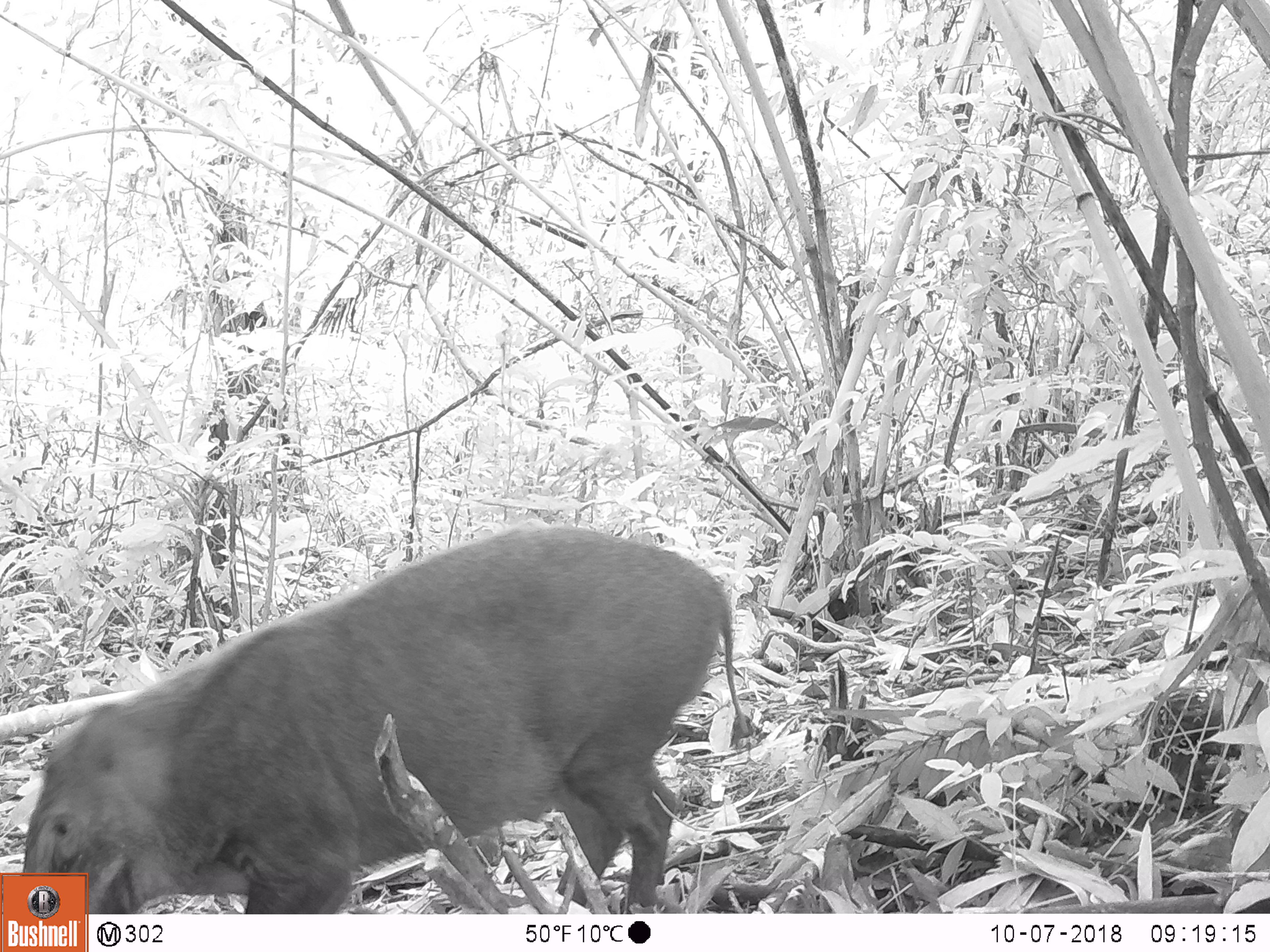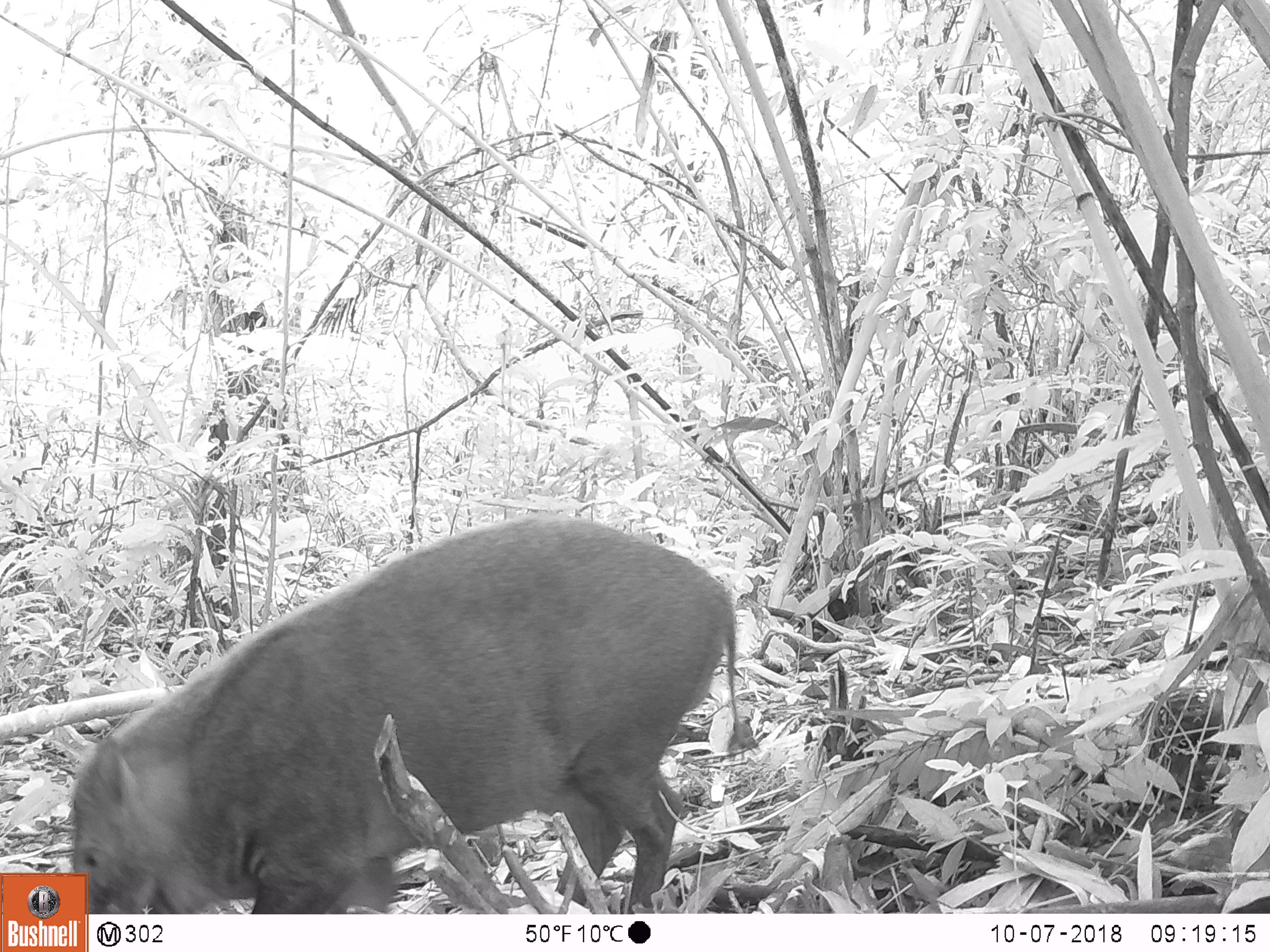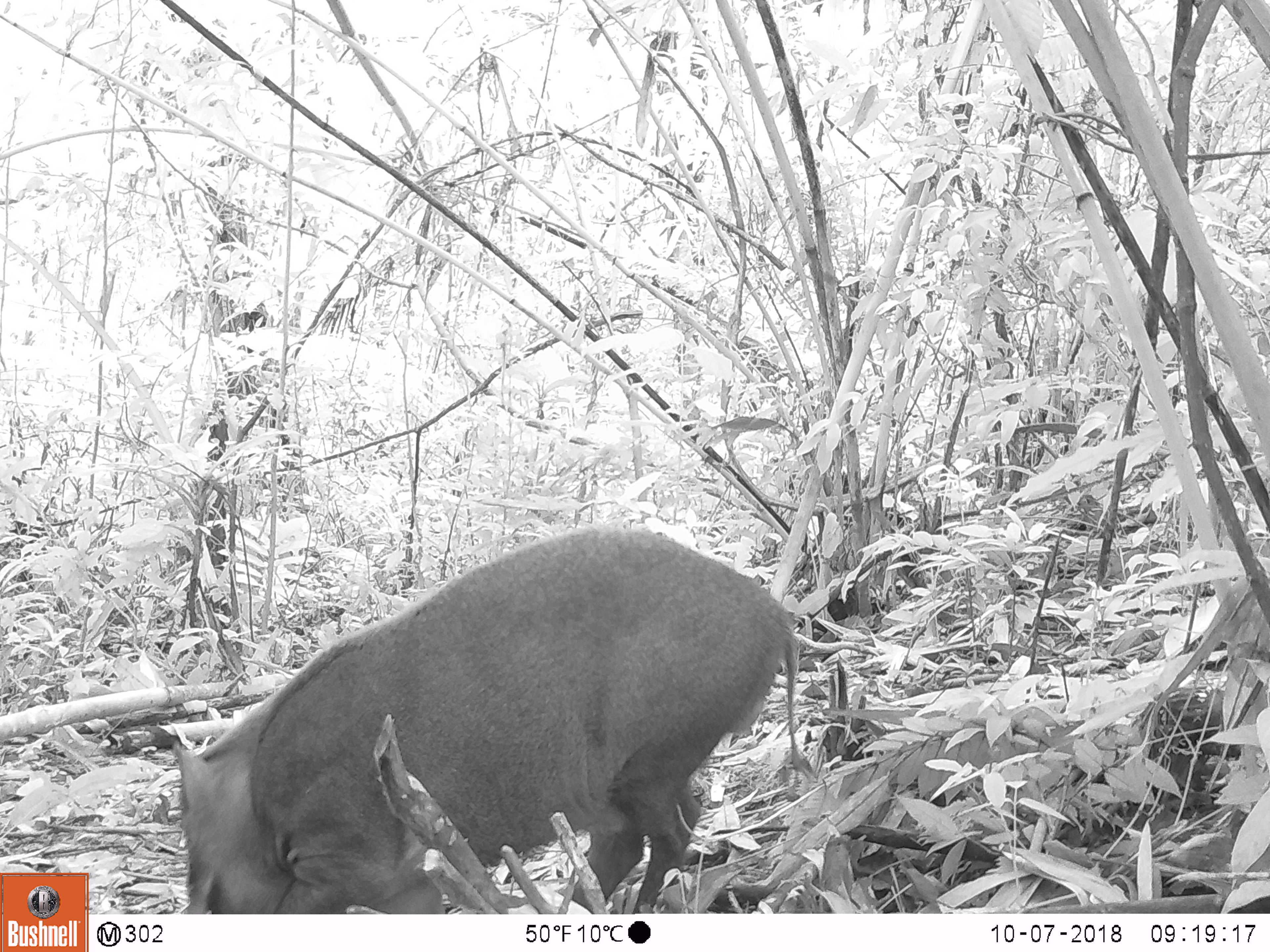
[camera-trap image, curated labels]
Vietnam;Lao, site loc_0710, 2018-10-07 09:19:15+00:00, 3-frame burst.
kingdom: Animalia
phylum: Chordata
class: Mammalia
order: Artiodactyla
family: Suidae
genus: Sus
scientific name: Sus scrofa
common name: eurasian wild pig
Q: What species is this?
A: Eurasian wild pig (Sus scrofa).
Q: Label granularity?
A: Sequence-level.